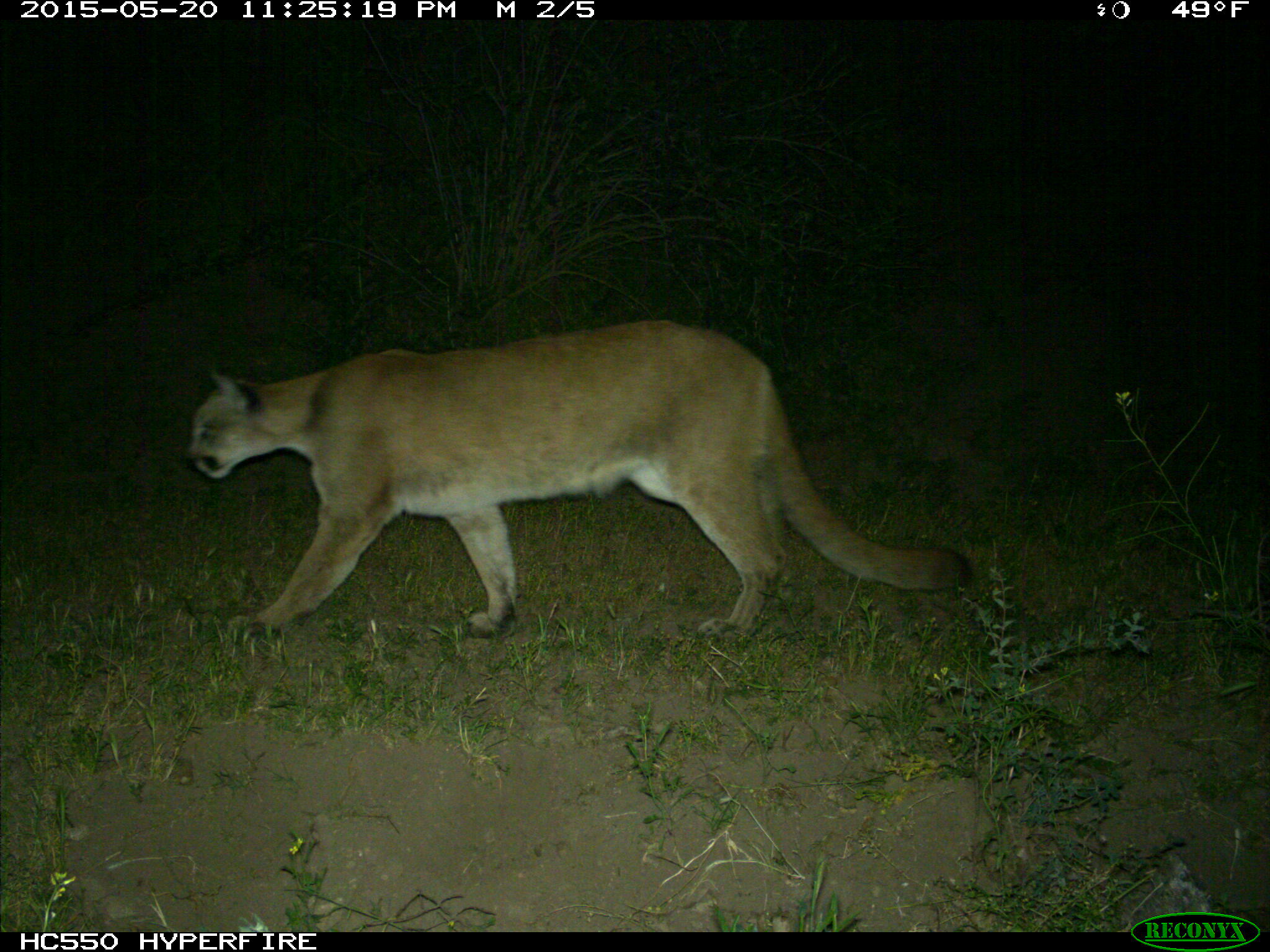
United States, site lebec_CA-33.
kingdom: Animalia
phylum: Chordata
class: Mammalia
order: Carnivora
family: Felidae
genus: Puma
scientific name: Puma concolor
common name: mountain lion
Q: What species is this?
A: Puma concolor (mountain lion).